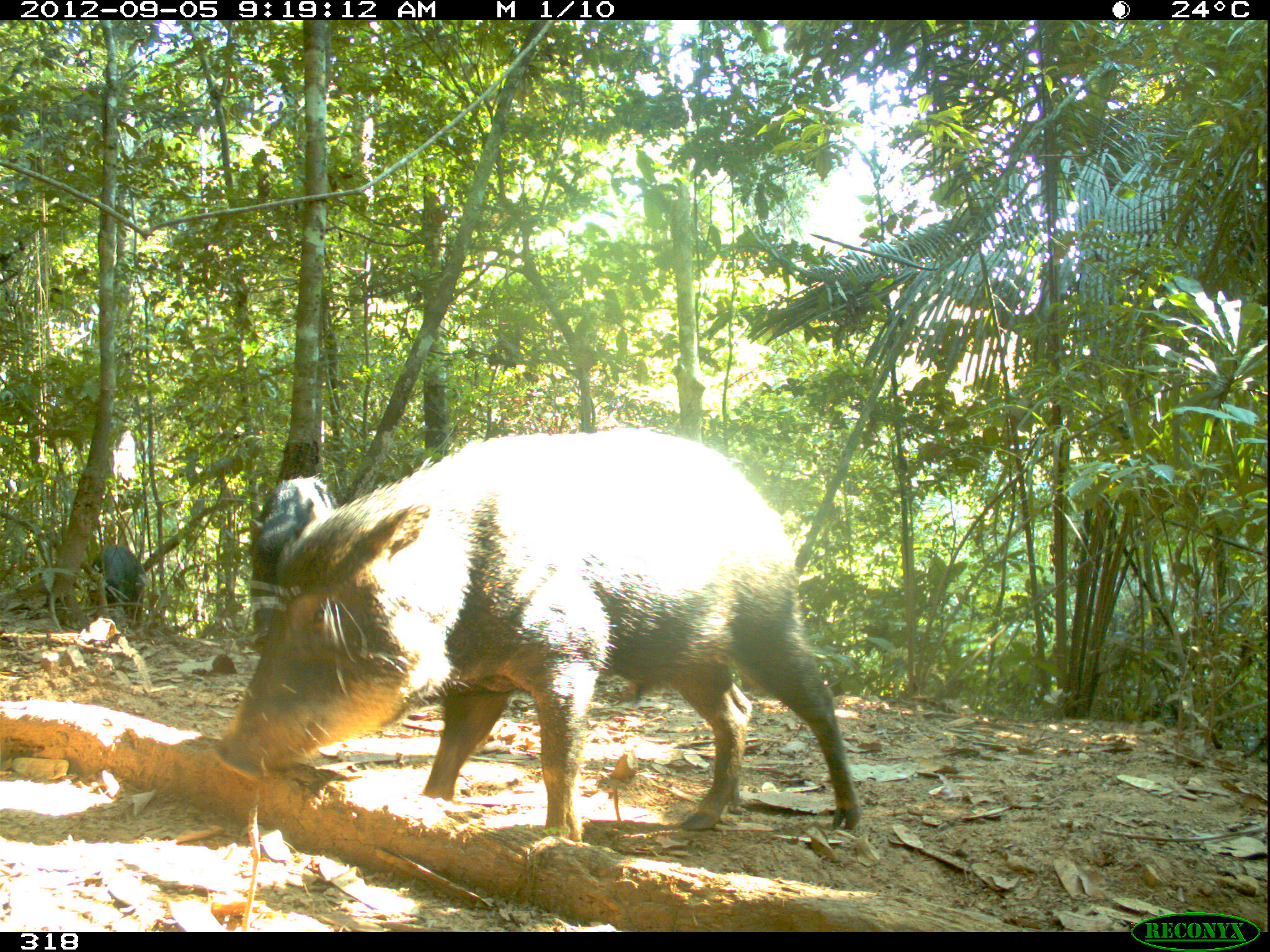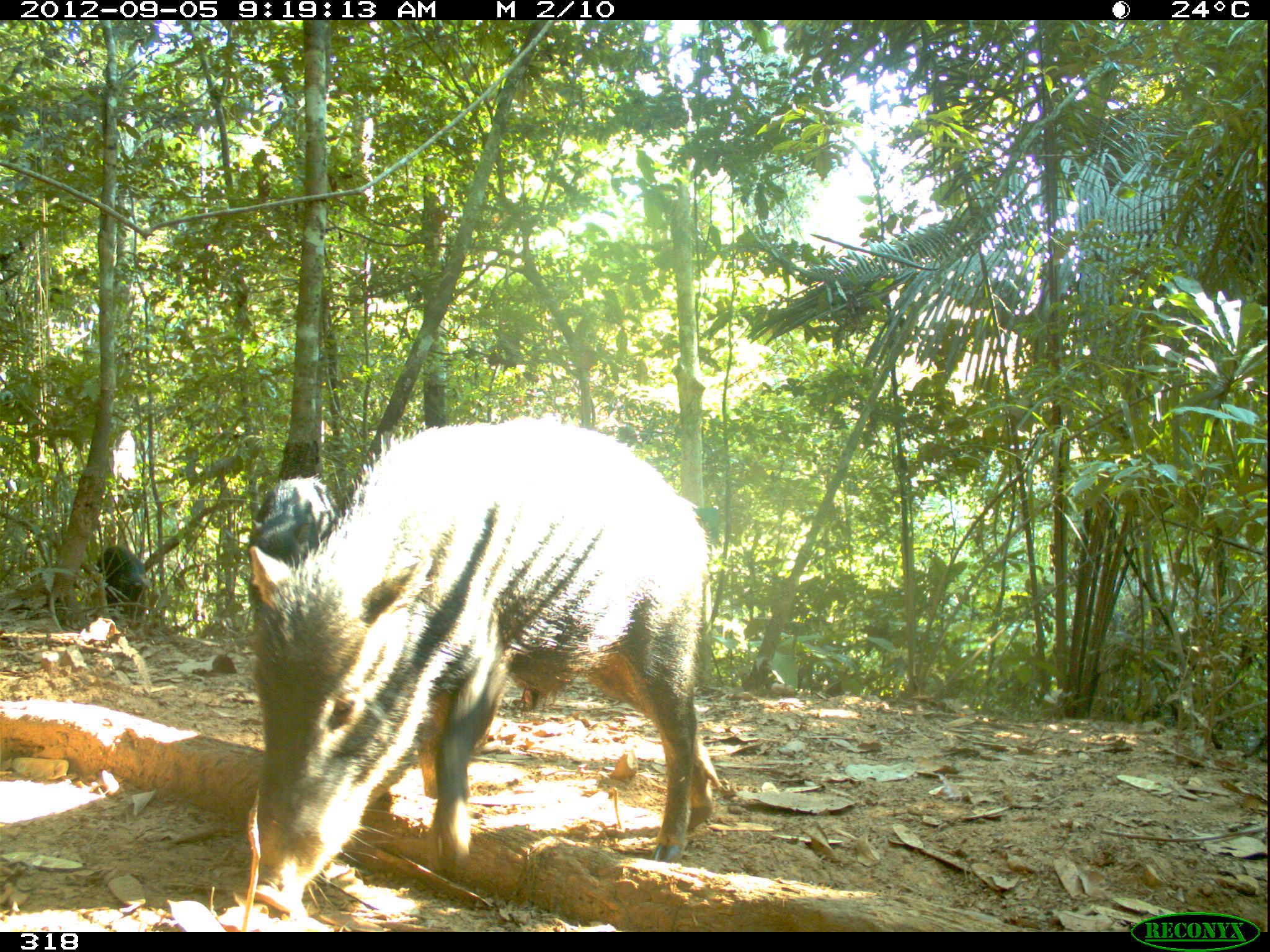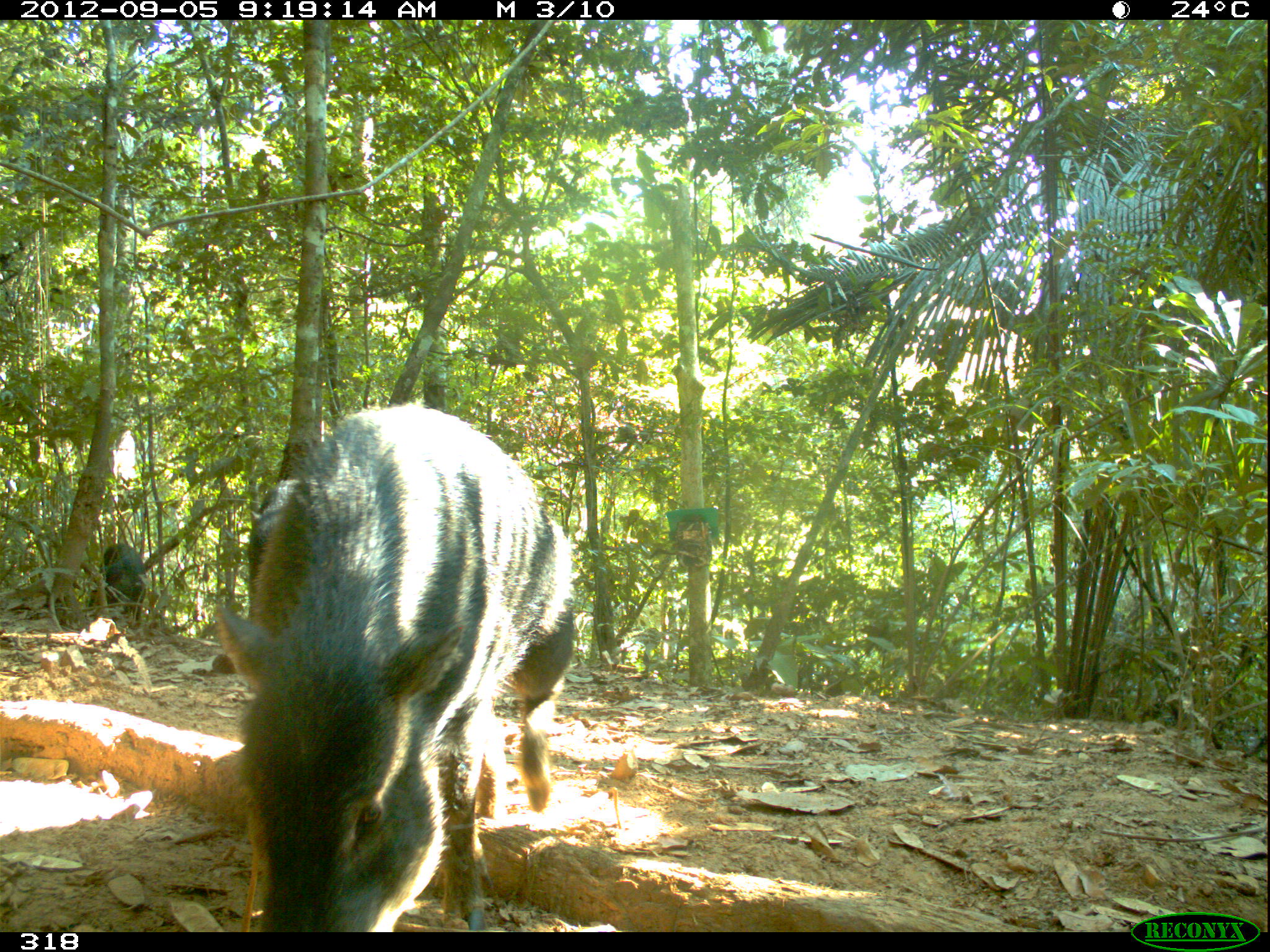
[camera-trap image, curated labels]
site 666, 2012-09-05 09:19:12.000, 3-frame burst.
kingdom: Animalia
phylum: Chordata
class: Mammalia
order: Artiodactyla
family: Tayassuidae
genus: Tayassu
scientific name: Tayassu pecari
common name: white-lipped peccary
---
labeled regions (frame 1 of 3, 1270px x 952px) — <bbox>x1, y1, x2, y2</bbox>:
tayassu pecari: <bbox>210, 429, 861, 837</bbox>; <bbox>239, 474, 340, 620</bbox>; <bbox>83, 539, 145, 618</bbox>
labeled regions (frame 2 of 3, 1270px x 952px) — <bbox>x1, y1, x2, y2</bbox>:
tayassu pecari: <bbox>242, 409, 719, 916</bbox>; <bbox>245, 473, 351, 613</bbox>; <bbox>93, 542, 152, 627</bbox>